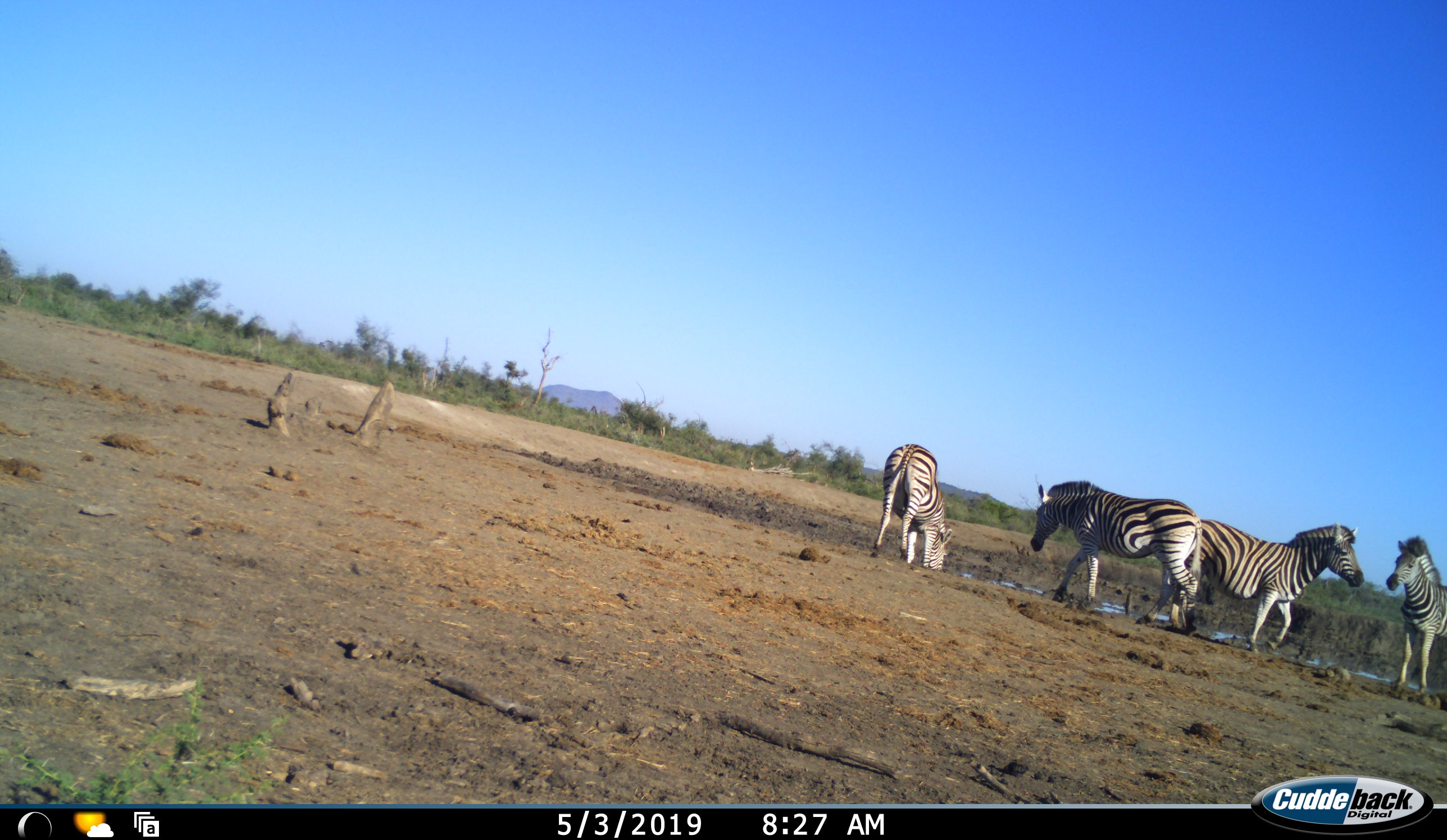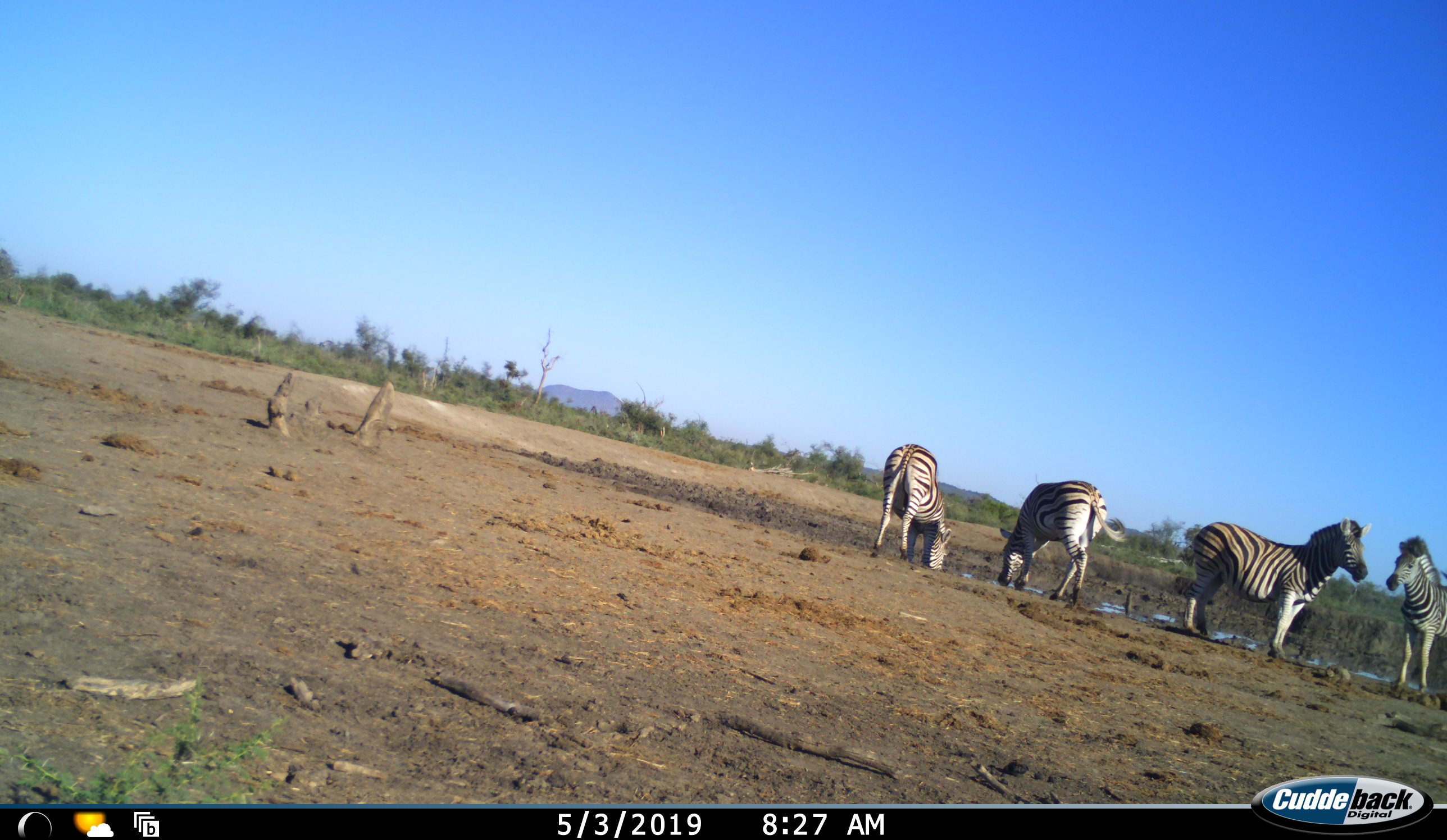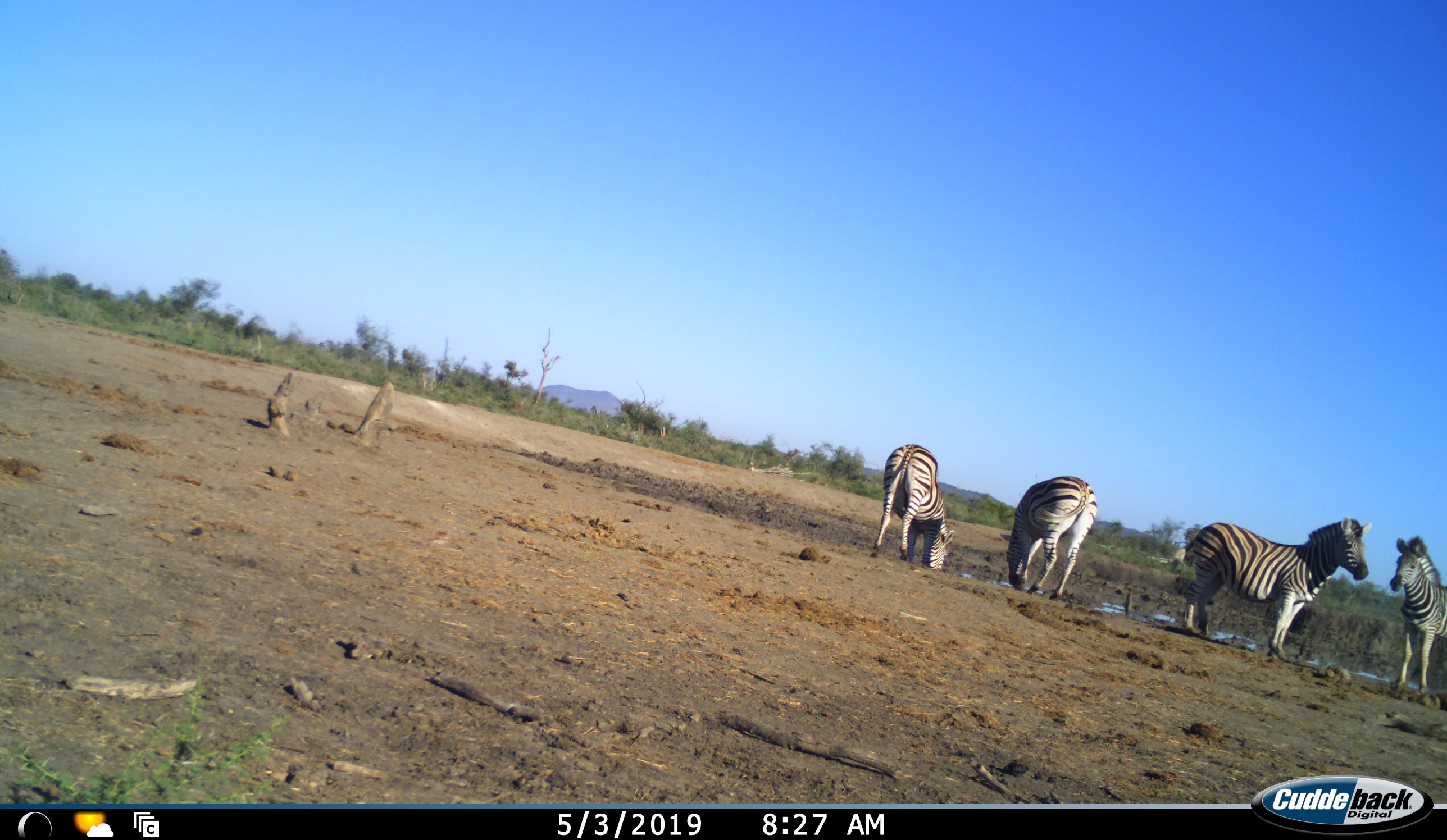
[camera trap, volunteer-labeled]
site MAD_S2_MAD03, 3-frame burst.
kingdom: Animalia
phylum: Chordata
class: Mammalia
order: Perissodactyla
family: Equidae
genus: Equus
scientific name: Equus quagga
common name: plains zebra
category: zebraplains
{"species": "zebraplains (plains zebra) (Equus quagga)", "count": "4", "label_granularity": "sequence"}